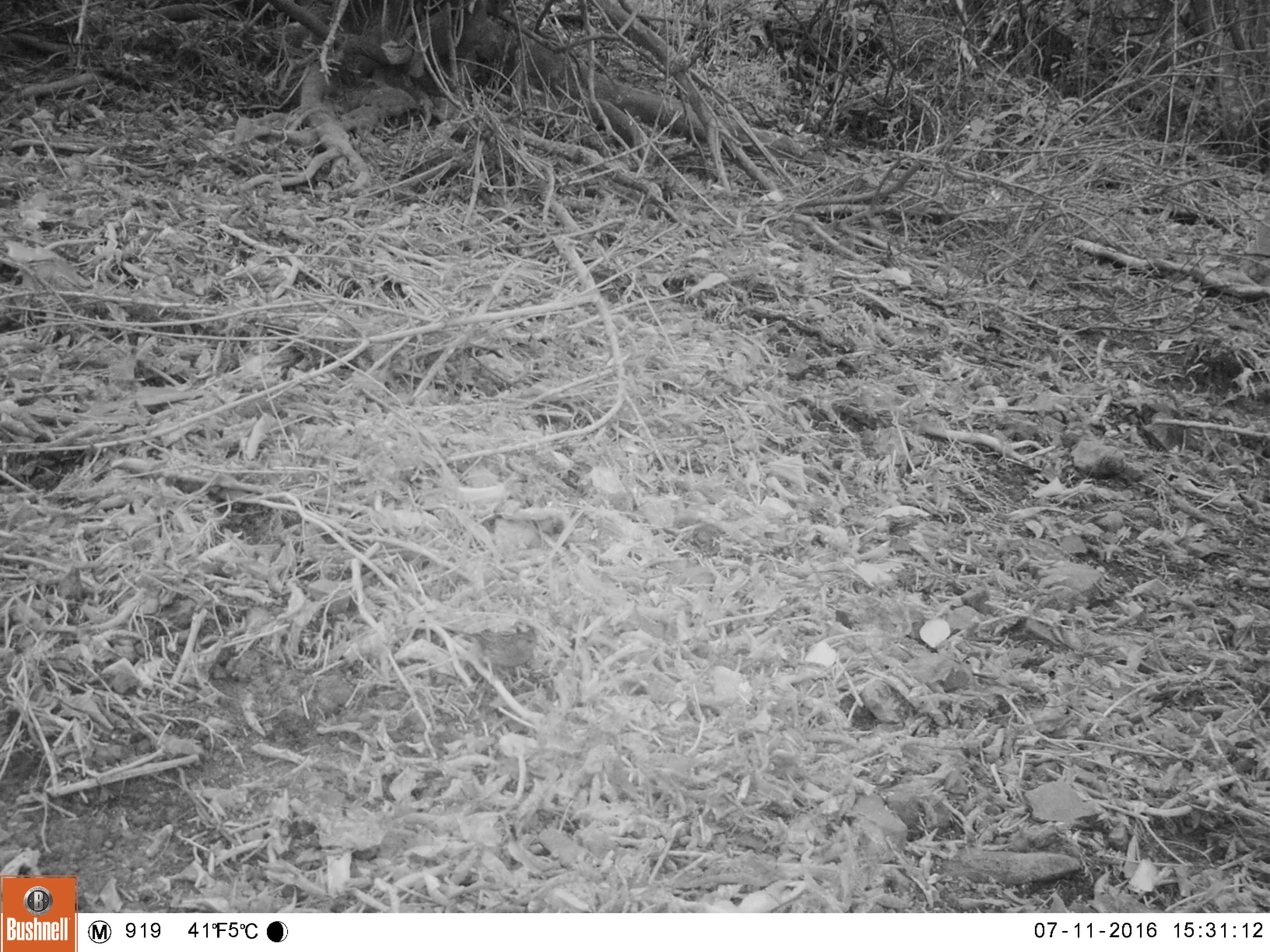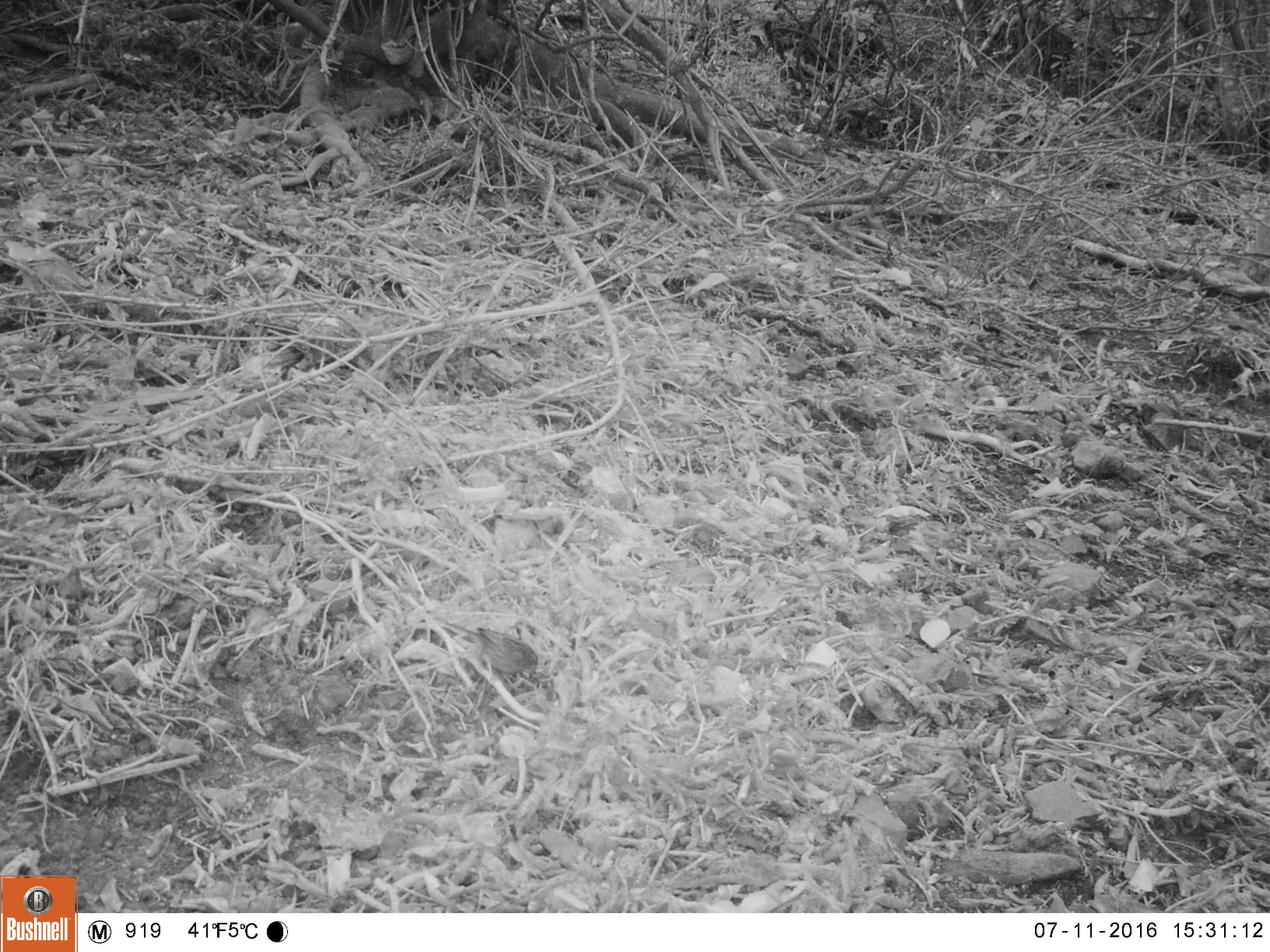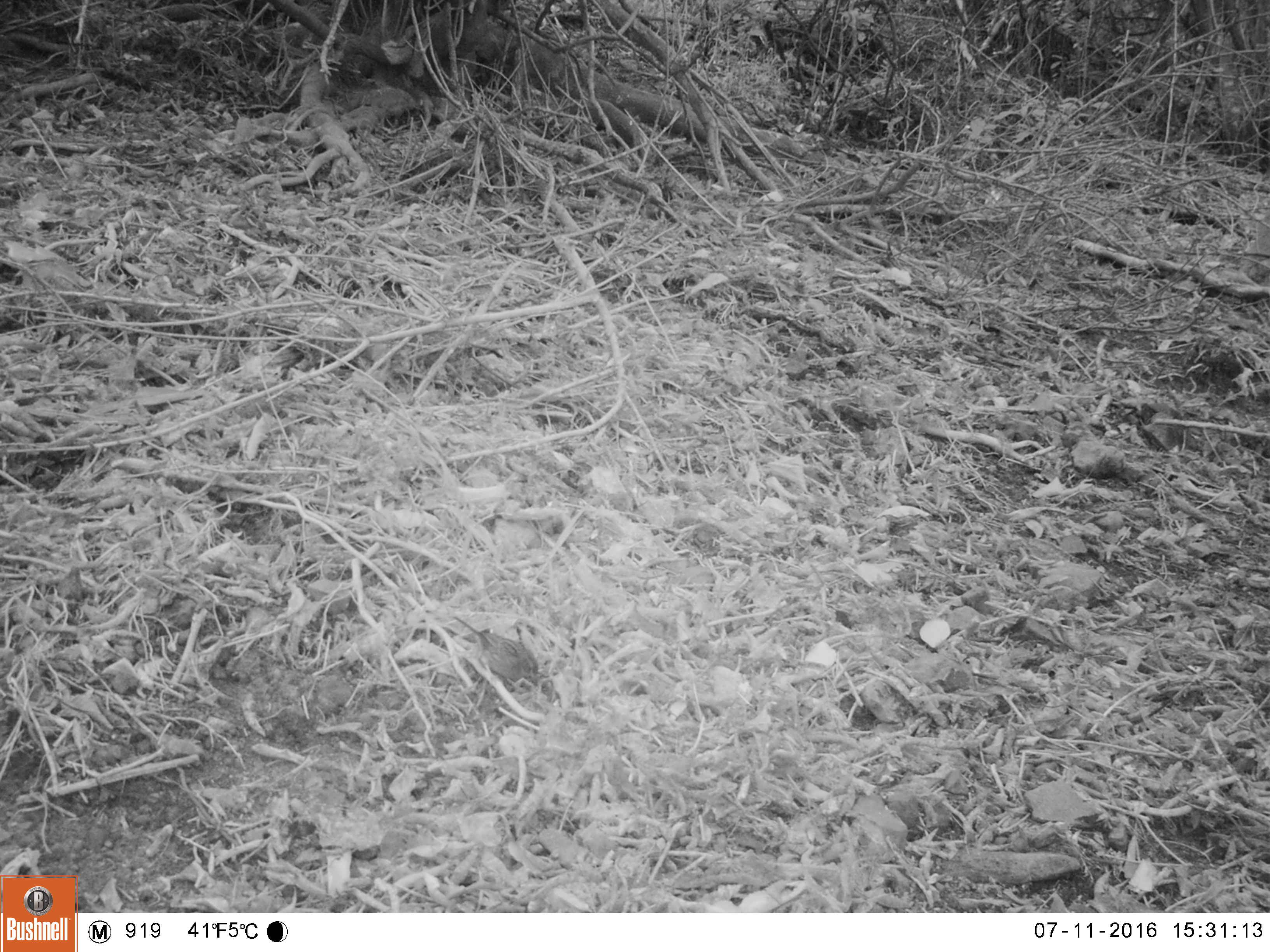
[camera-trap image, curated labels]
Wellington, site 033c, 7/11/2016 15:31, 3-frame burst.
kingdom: Animalia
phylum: Chordata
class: Aves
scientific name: Aves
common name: bird